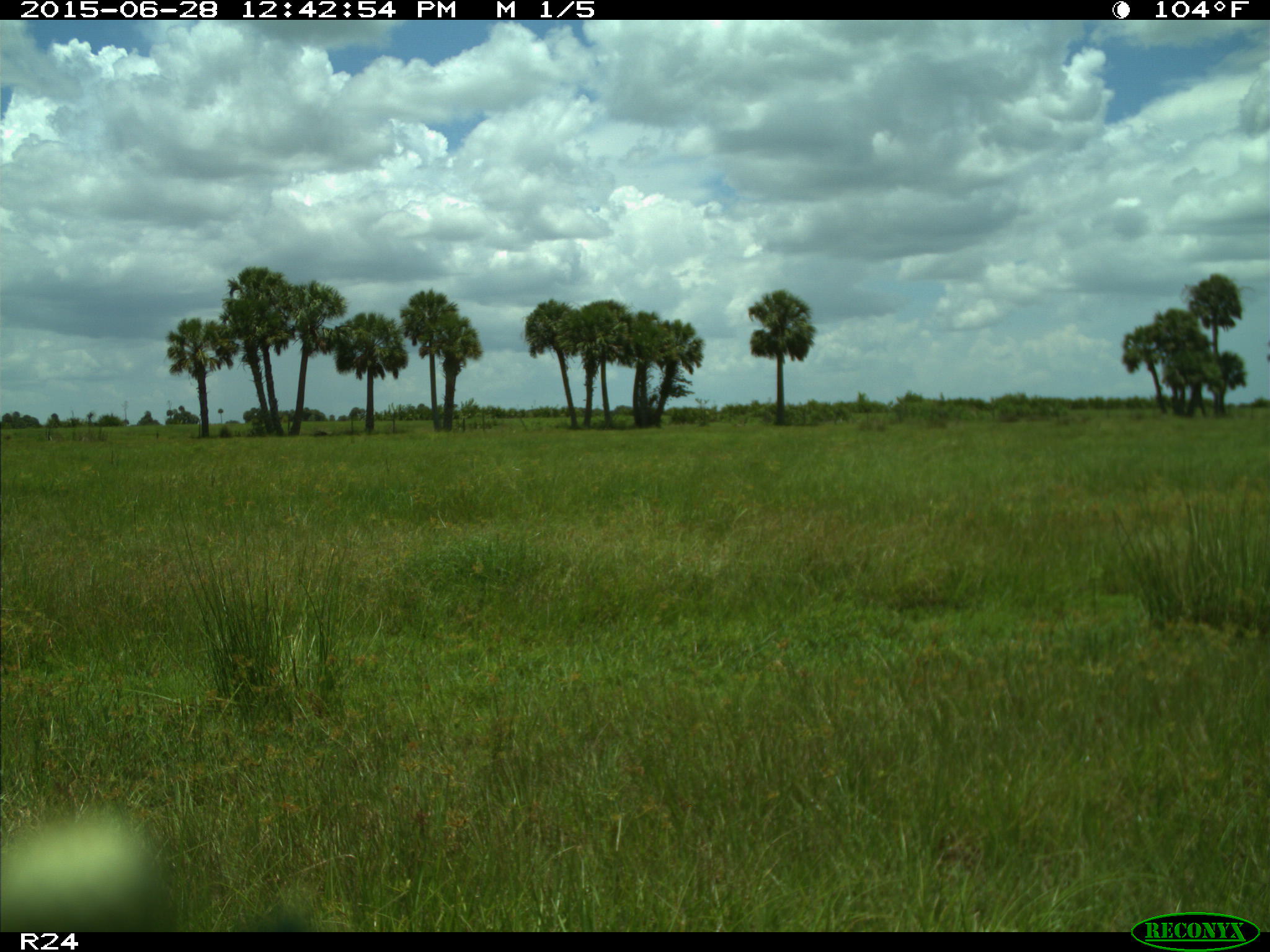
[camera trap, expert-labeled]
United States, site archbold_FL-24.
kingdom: Animalia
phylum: Chordata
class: Mammalia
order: Artiodactyla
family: Bovidae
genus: Bos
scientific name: Bos taurus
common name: domestic cow